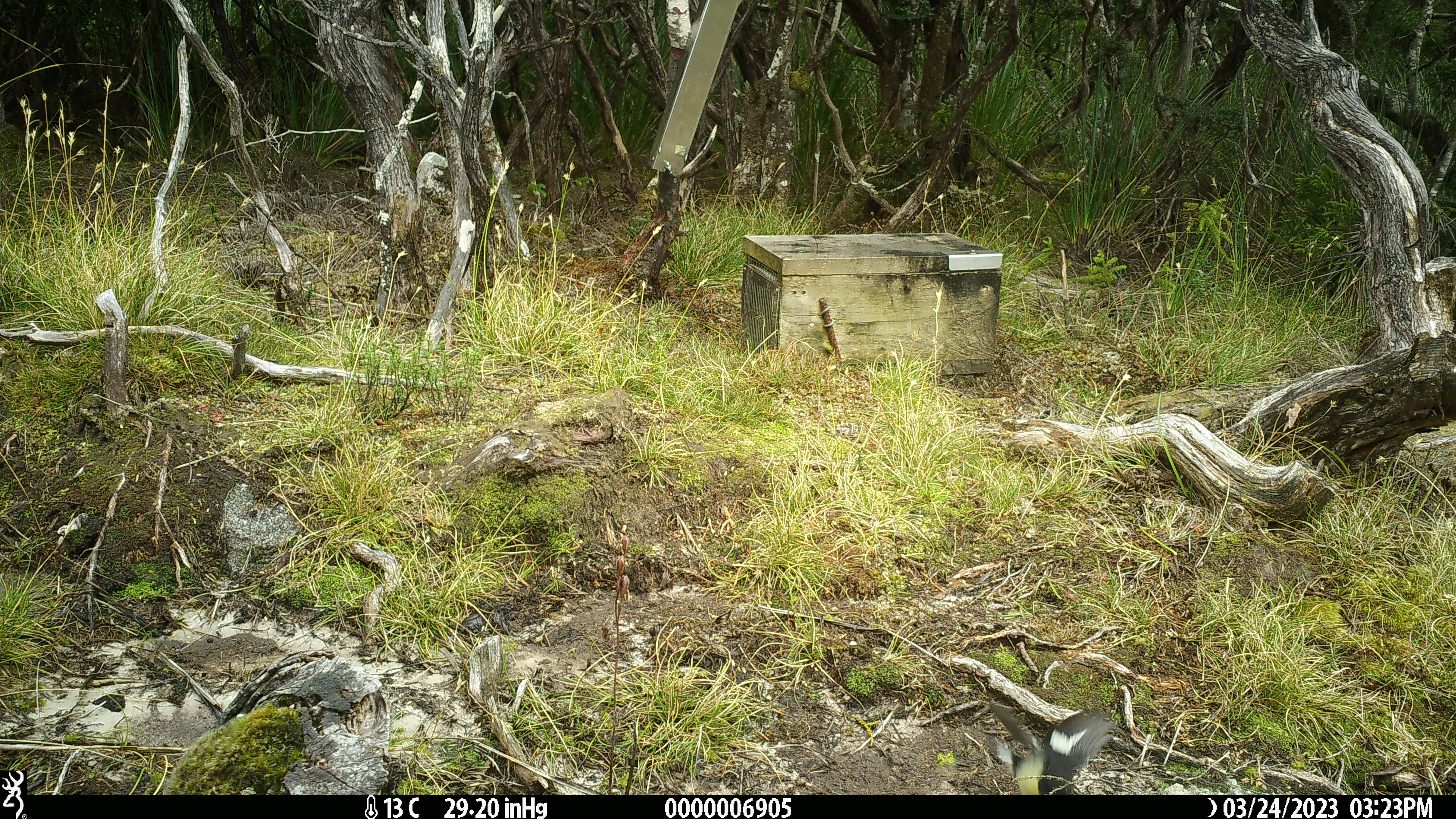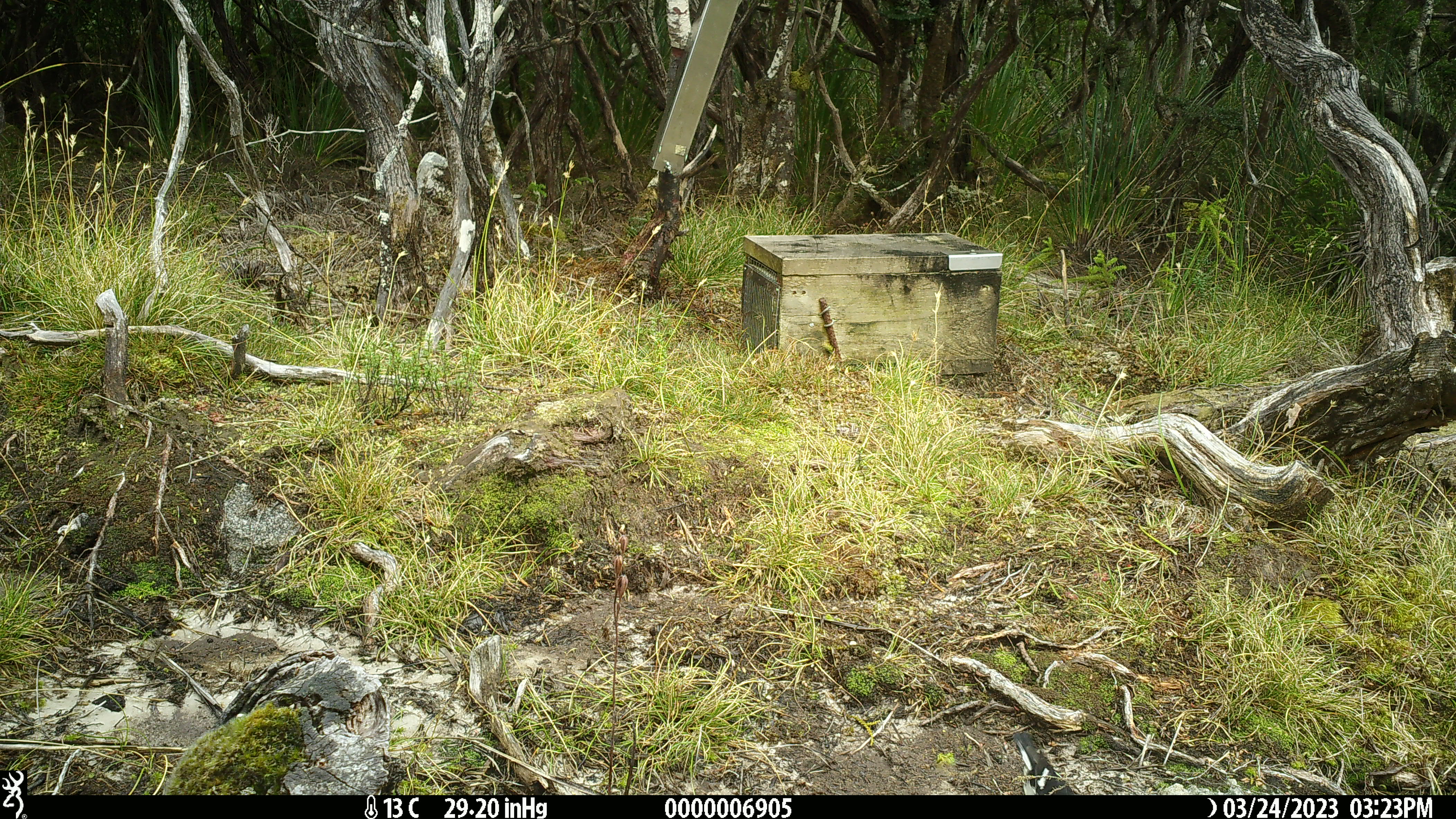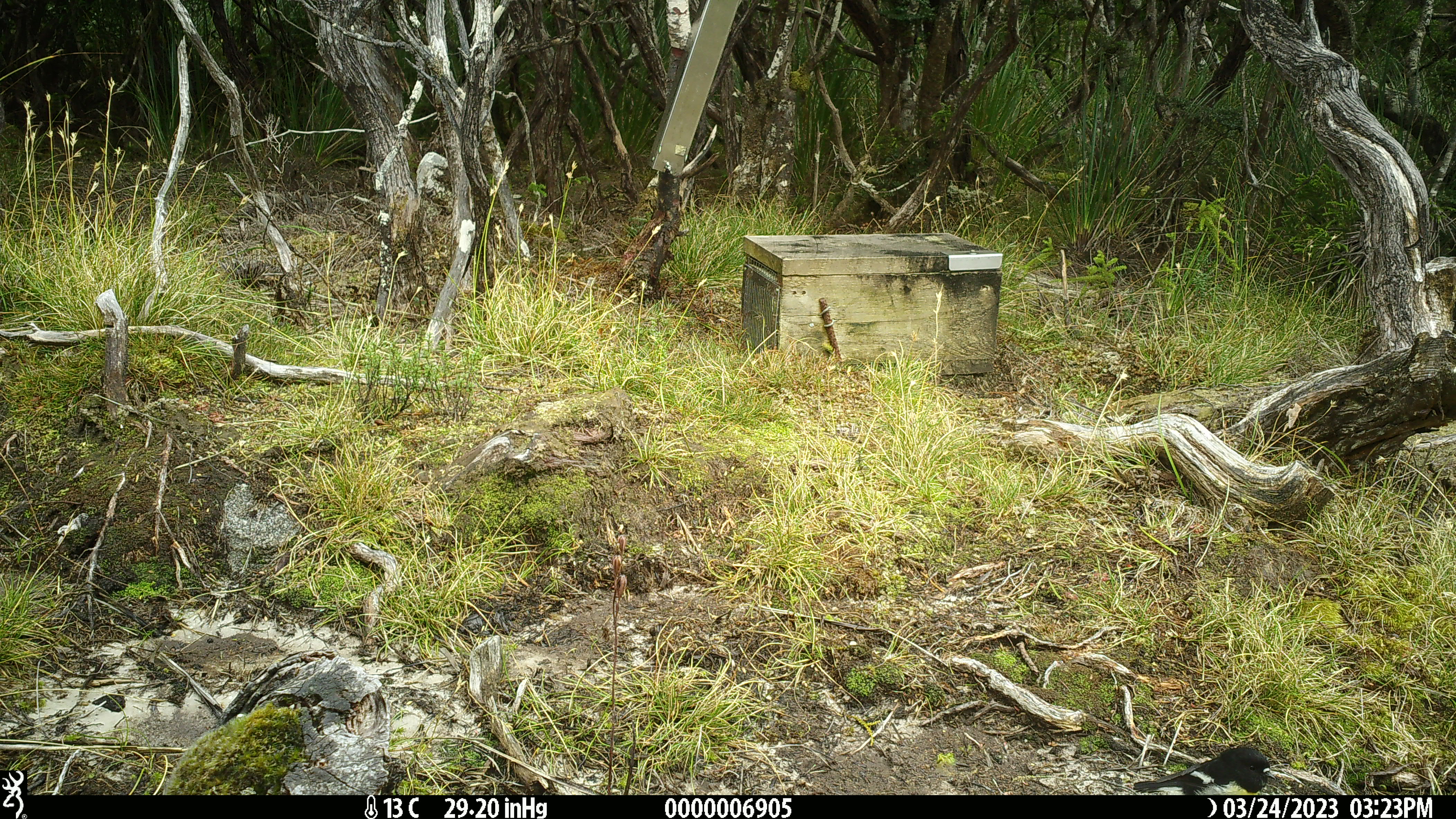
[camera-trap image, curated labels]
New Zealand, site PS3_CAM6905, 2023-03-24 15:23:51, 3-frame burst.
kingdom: Animalia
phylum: Chordata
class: Aves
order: Passeriformes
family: Petroicidae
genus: Petroica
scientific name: Petroica macrocephala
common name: tomtit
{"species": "tomtit (Petroica macrocephala)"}